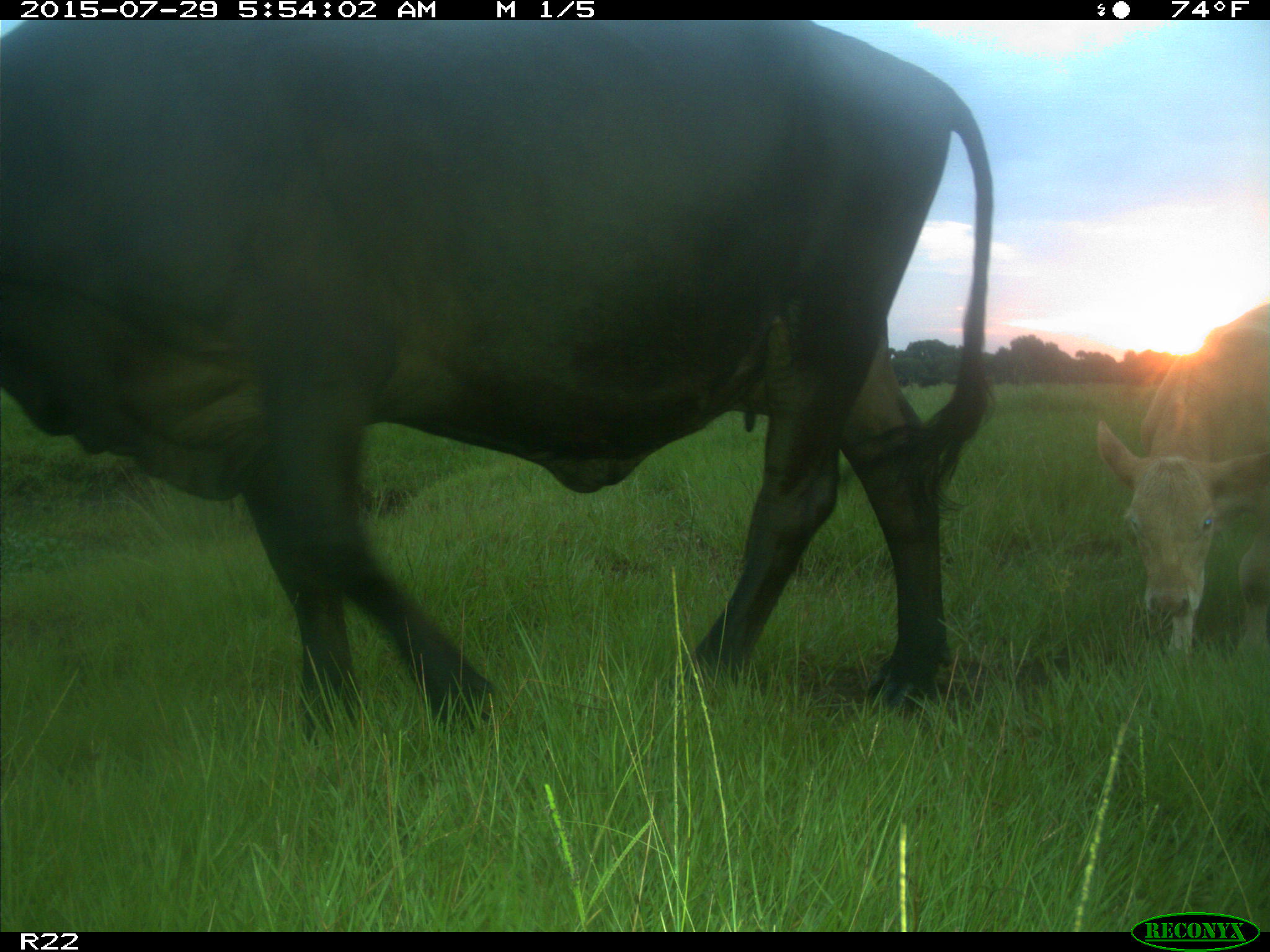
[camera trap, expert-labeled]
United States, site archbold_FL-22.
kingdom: Animalia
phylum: Chordata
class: Mammalia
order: Artiodactyla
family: Bovidae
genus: Bos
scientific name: Bos taurus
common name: domestic cow